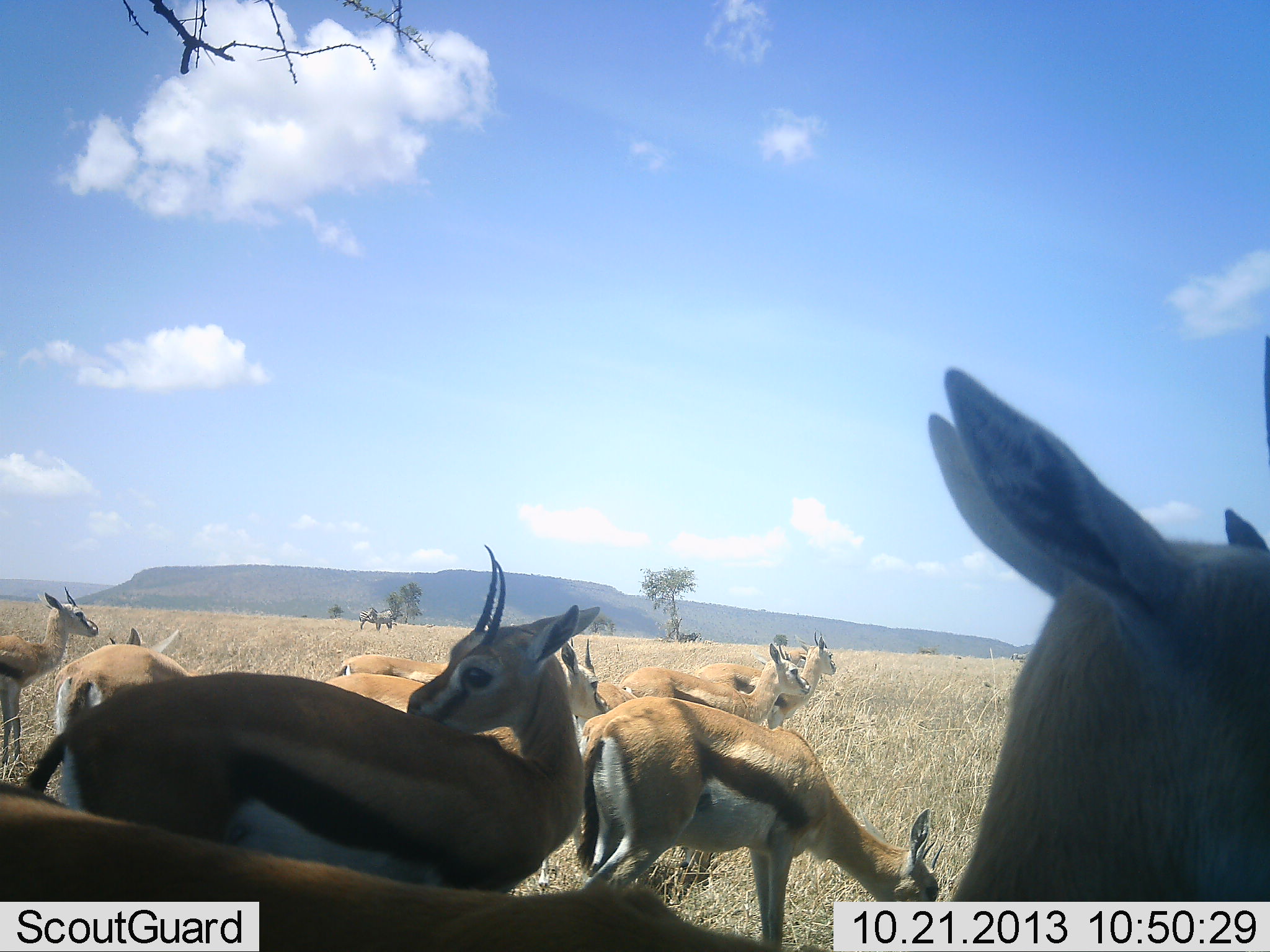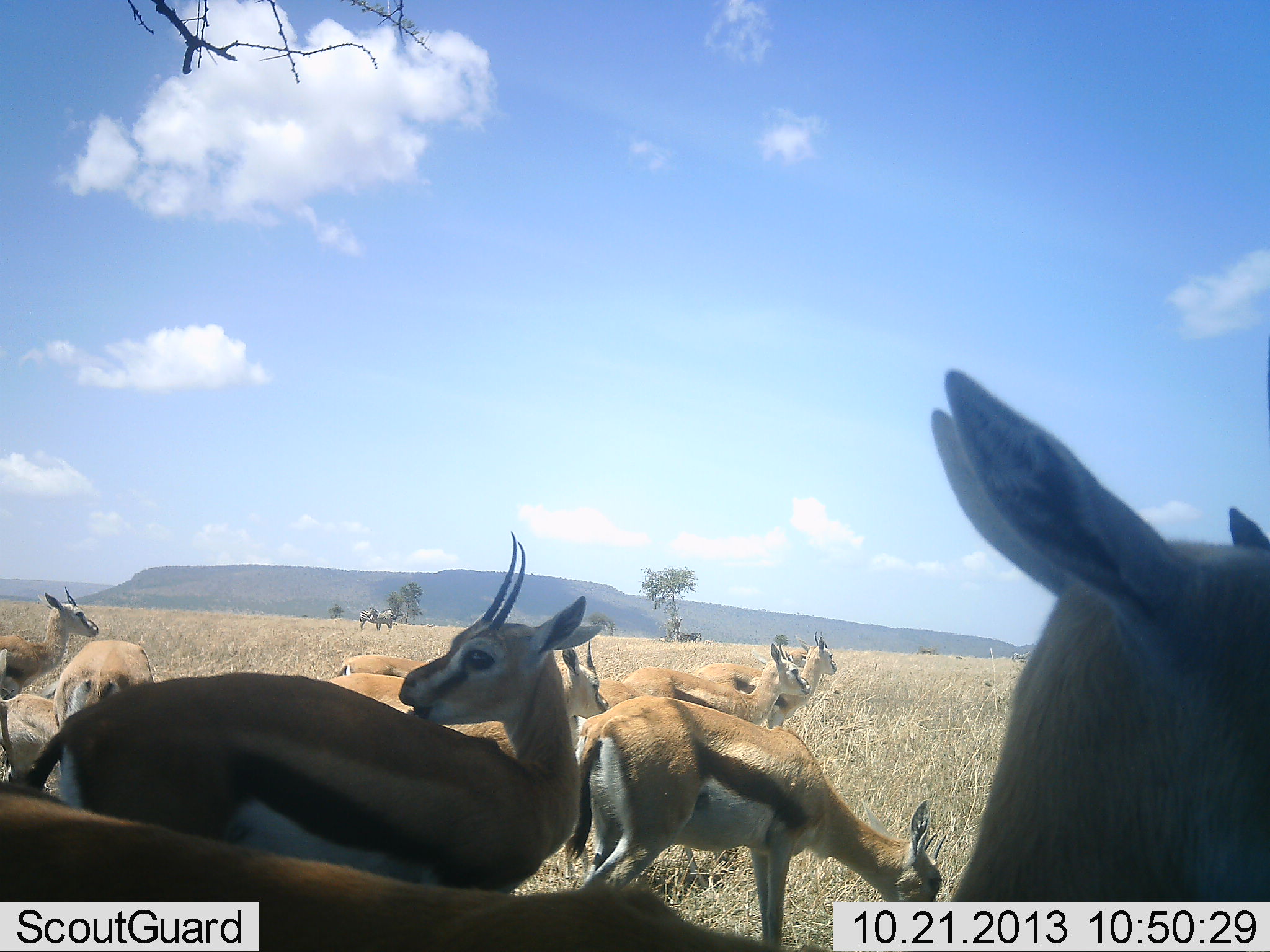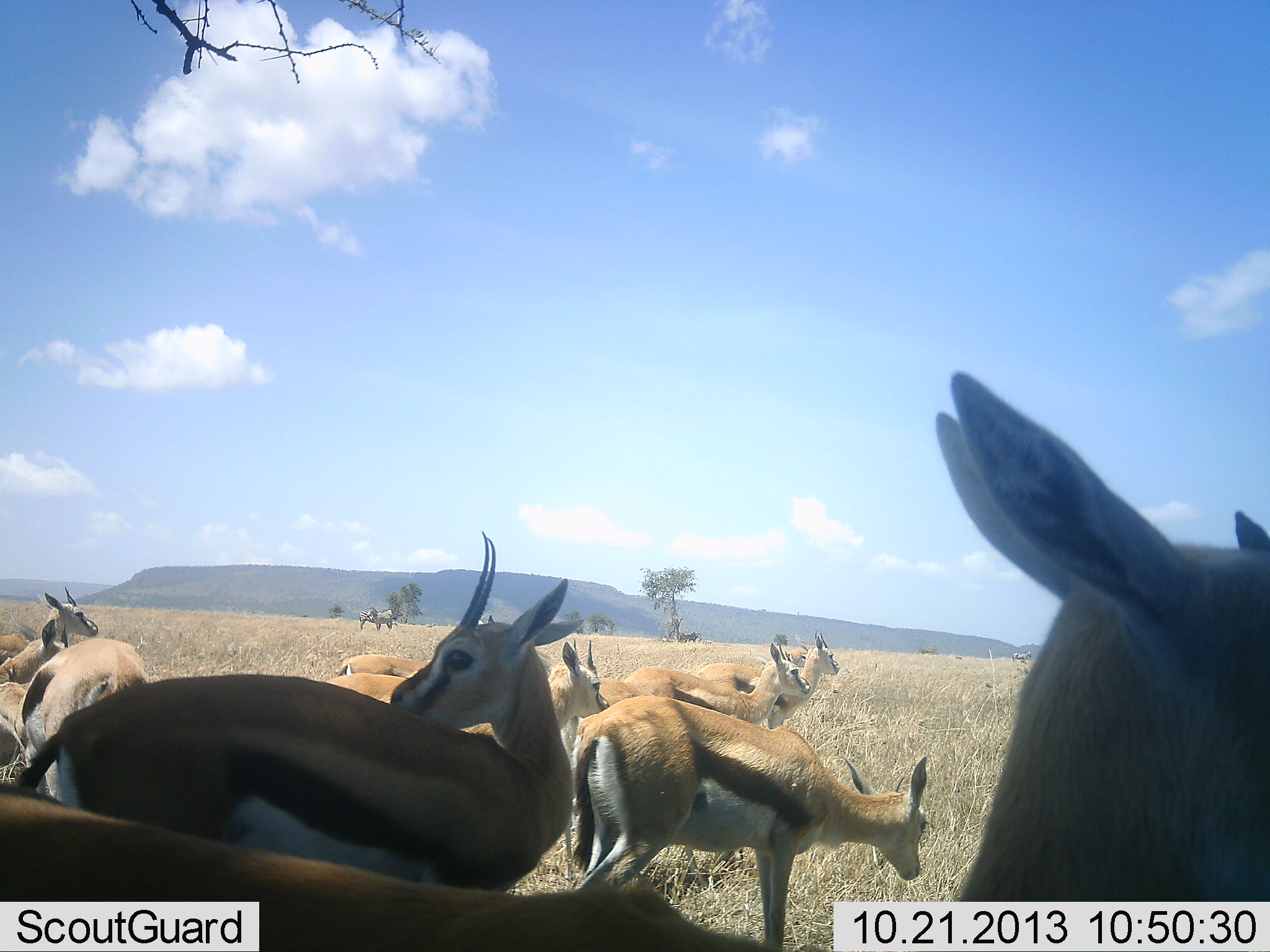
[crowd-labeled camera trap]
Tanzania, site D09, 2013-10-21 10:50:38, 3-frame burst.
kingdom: Animalia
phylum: Chordata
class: Mammalia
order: Artiodactyla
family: Bovidae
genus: Eudorcas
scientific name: Eudorcas thomsonii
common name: thomson's gazelle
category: gazellethomsons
Gazellethomsons (thomson's gazelle) (Eudorcas thomsonii), count 11-50. Behavior (volunteer vote fractions): standing 100%, resting 17%, moving 8%, interacting 25%. Young present (vote fraction): 0%. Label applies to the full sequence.